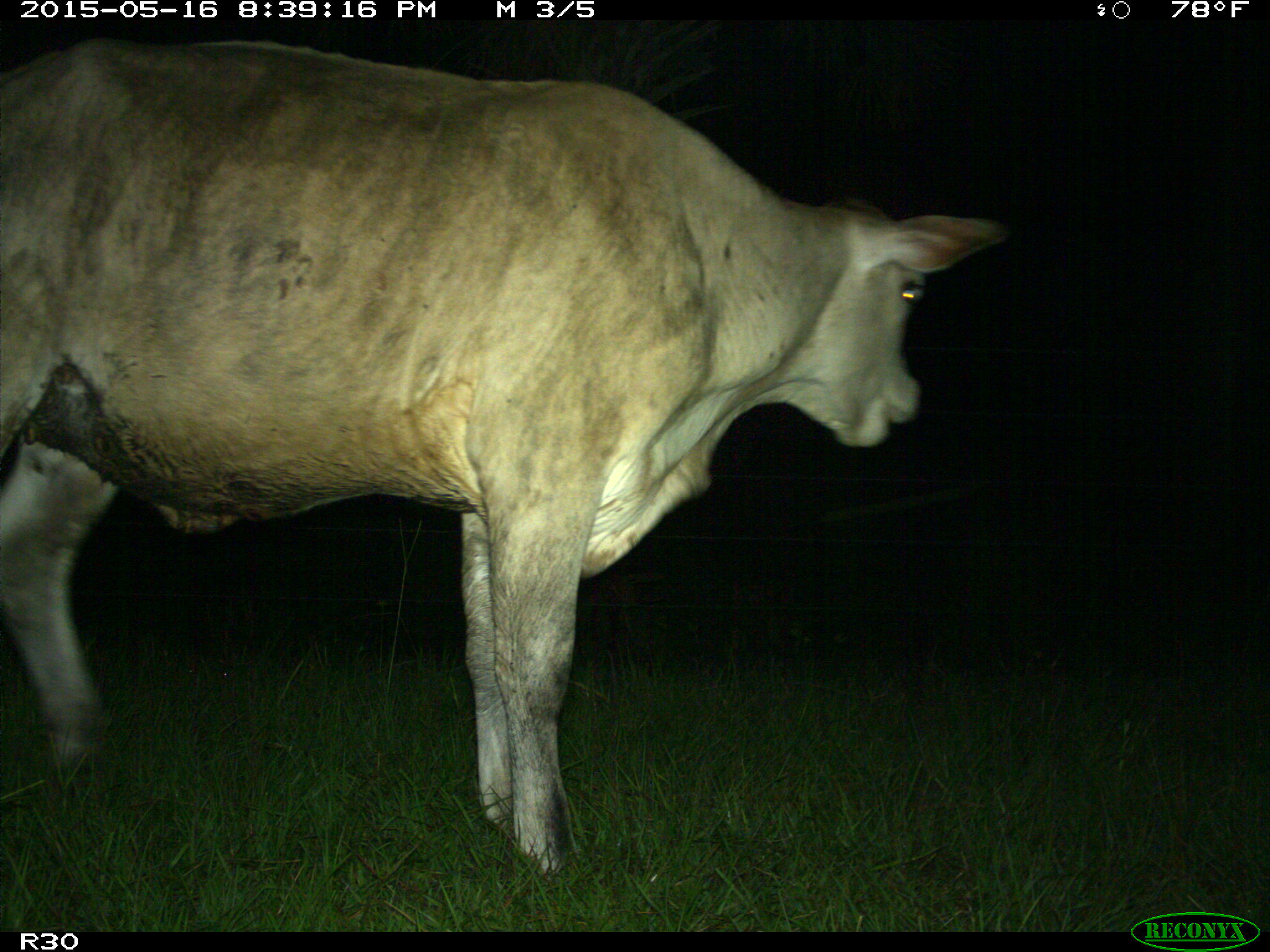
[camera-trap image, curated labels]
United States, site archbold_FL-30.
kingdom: Animalia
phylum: Chordata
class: Mammalia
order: Artiodactyla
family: Bovidae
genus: Bos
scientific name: Bos taurus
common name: domestic cow